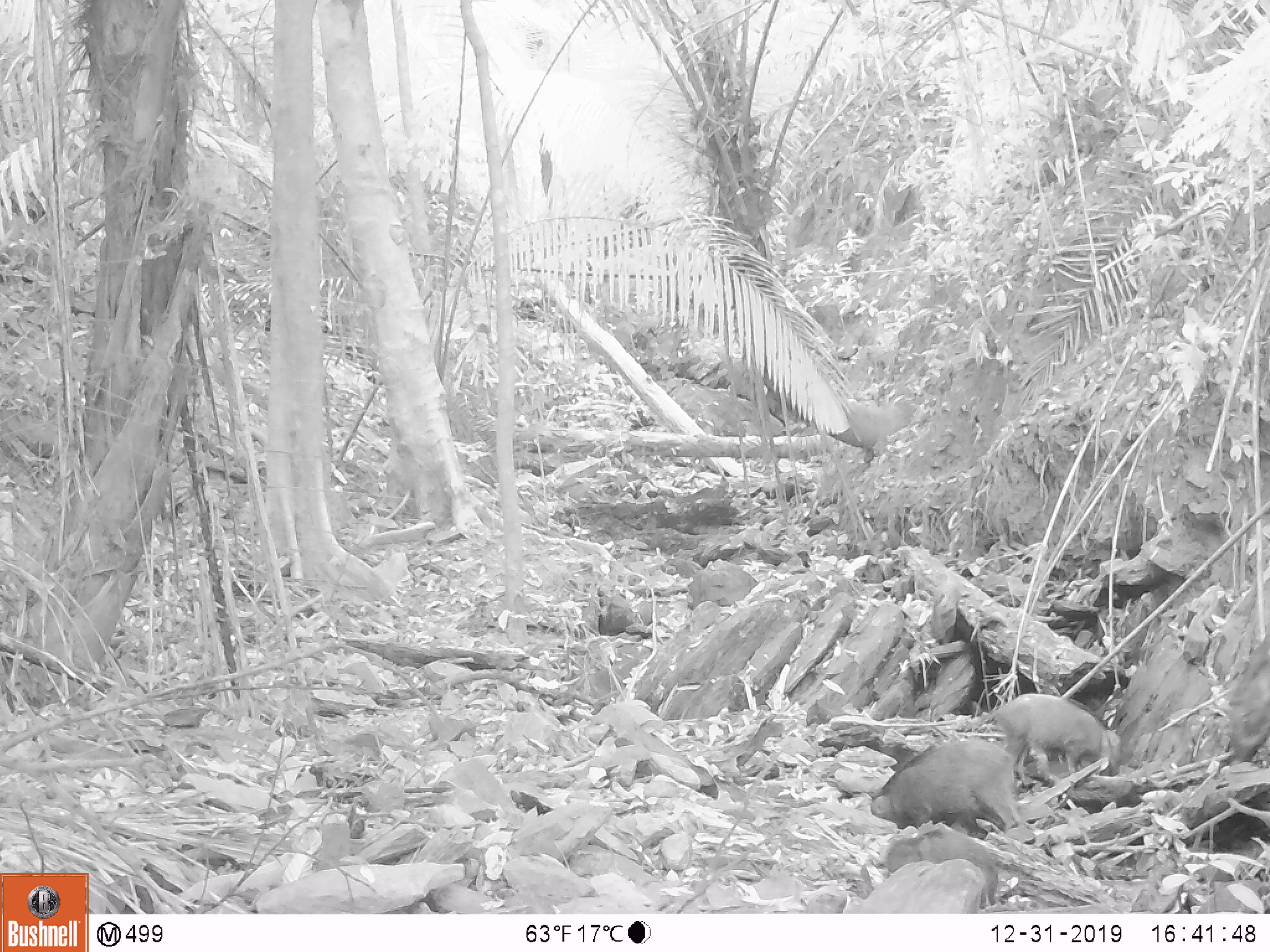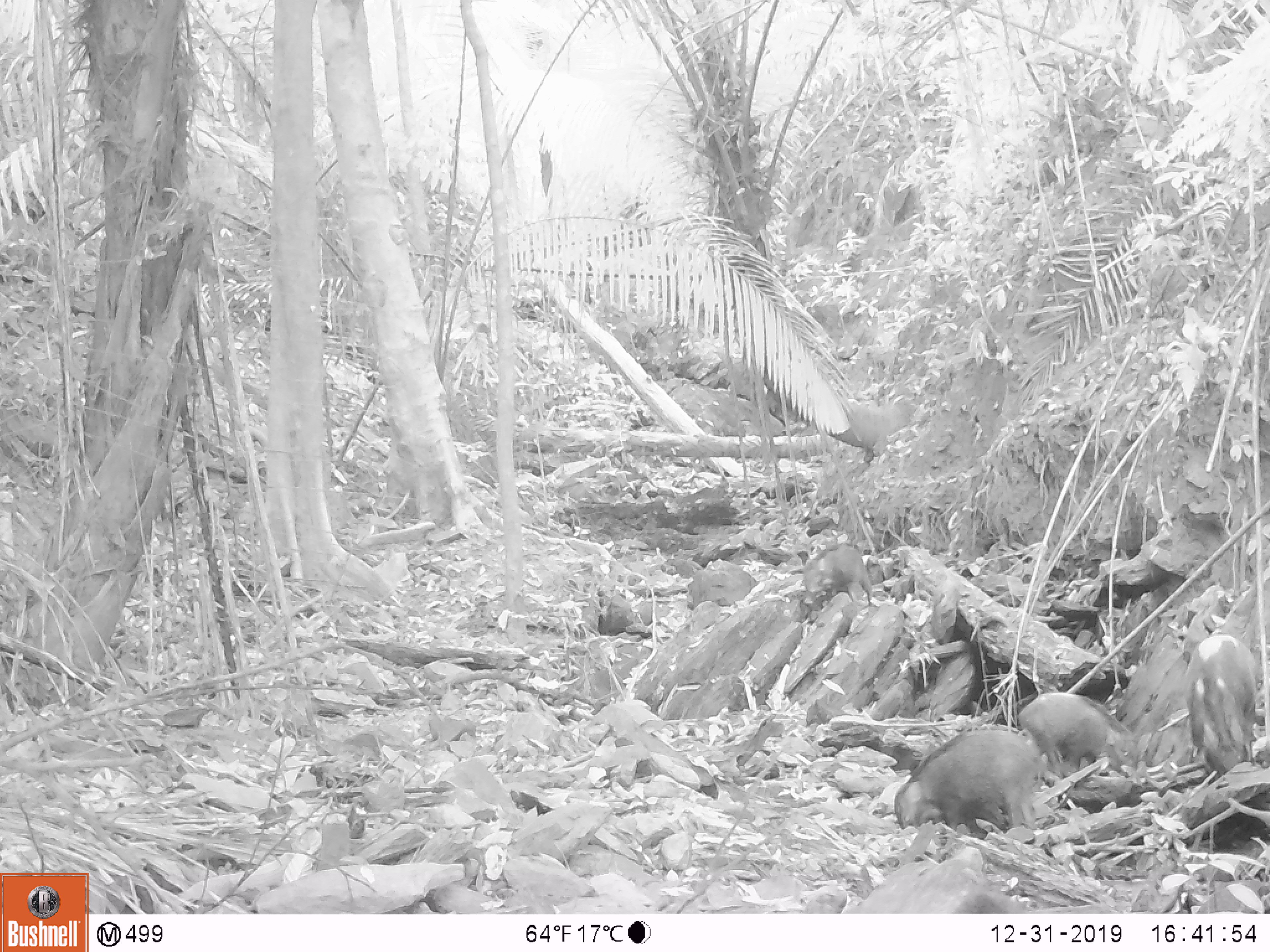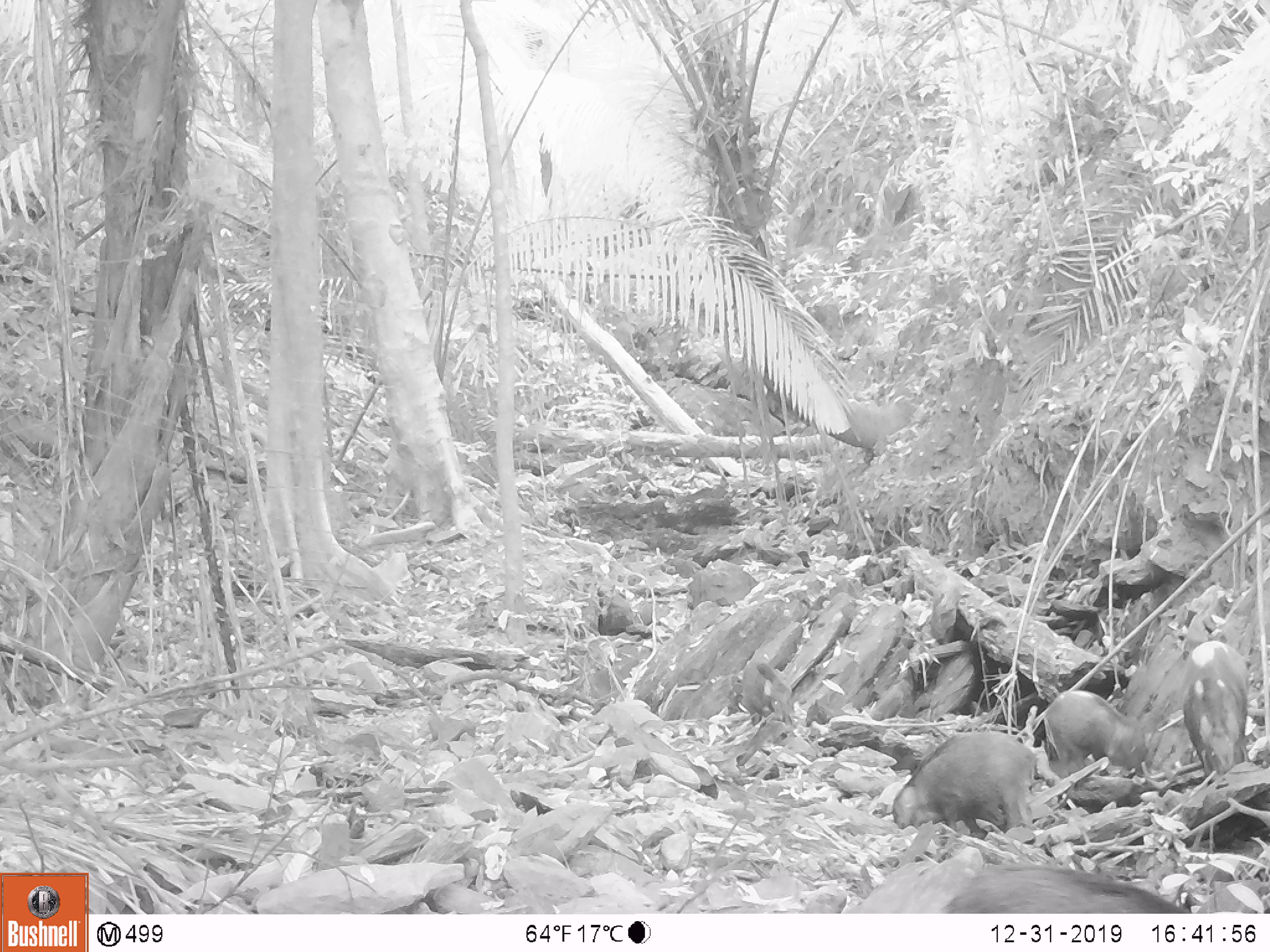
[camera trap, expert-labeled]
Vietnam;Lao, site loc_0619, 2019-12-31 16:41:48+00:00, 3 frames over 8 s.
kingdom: Animalia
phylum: Chordata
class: Mammalia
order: Artiodactyla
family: Suidae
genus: Sus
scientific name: Sus scrofa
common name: eurasian wild pig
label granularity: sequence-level